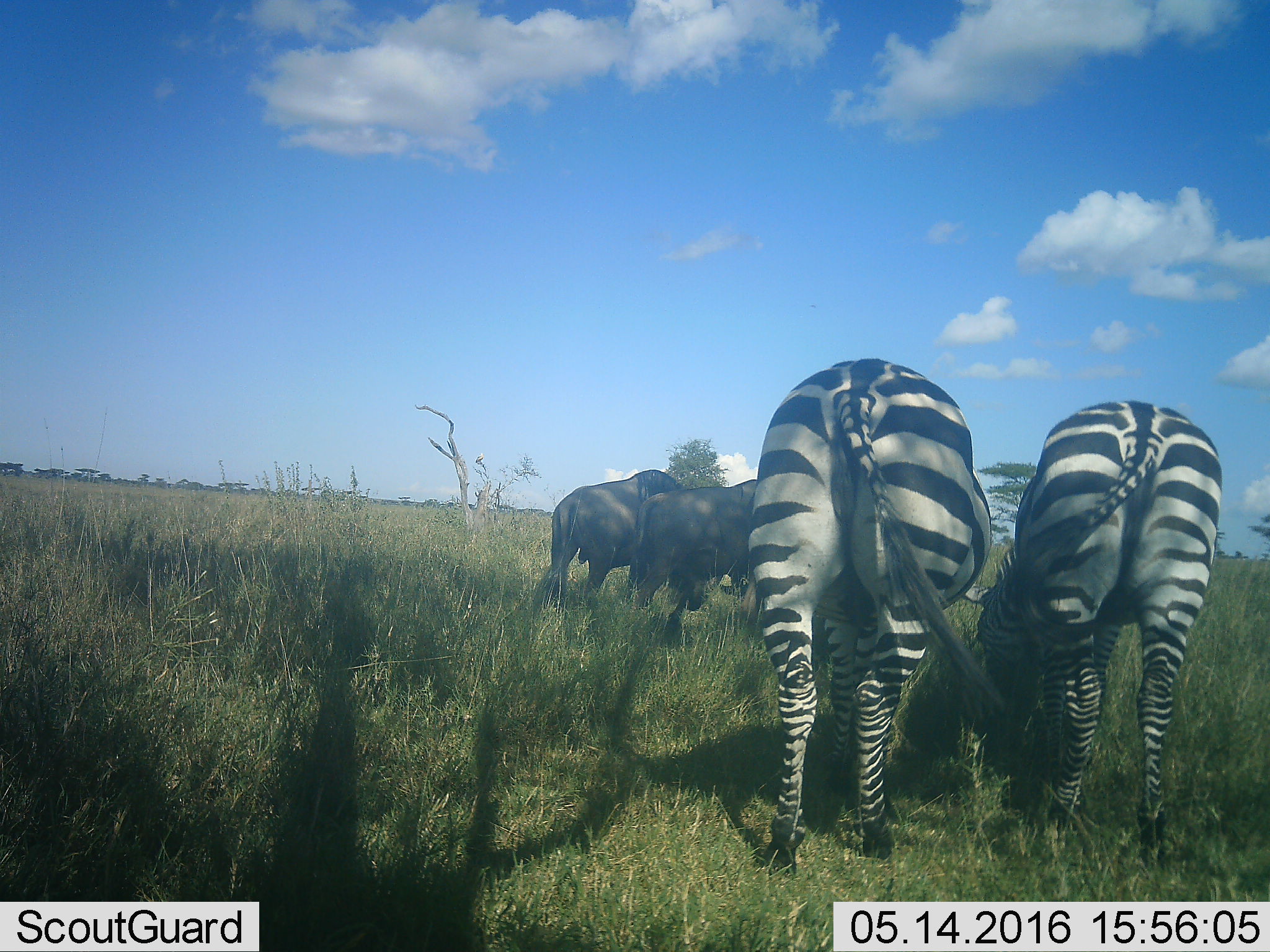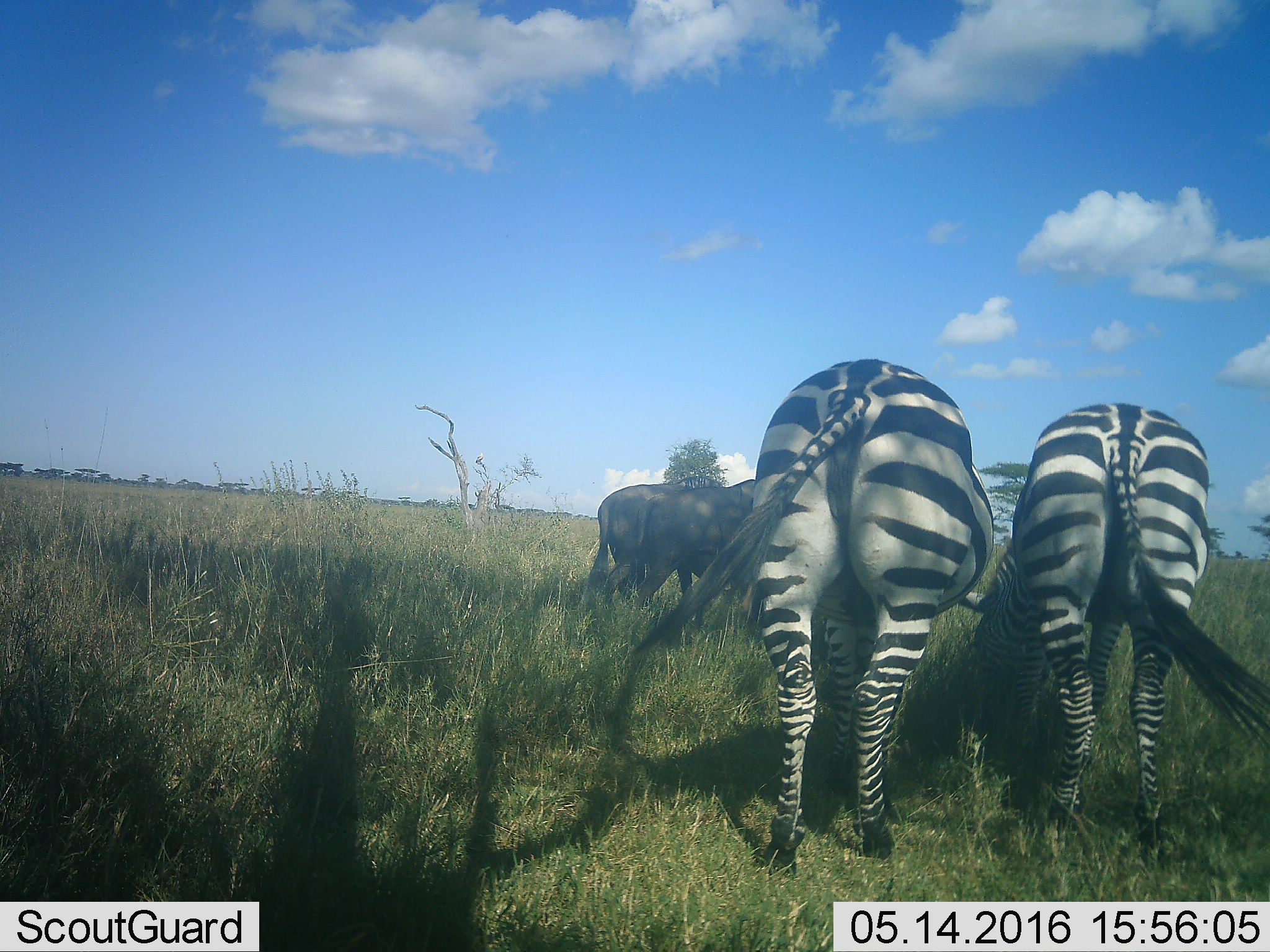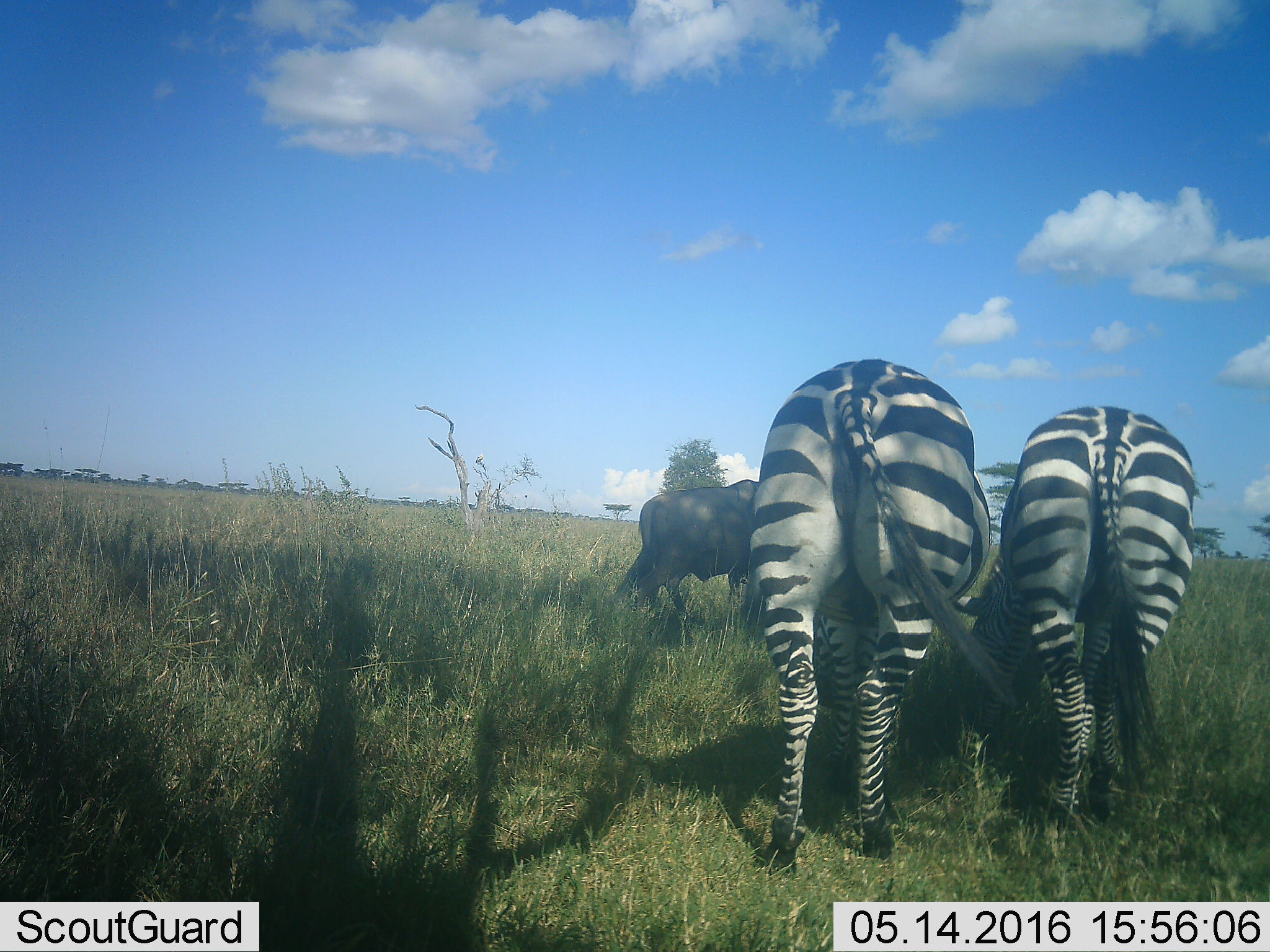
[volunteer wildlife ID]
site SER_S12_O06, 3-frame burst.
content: unidentified animal